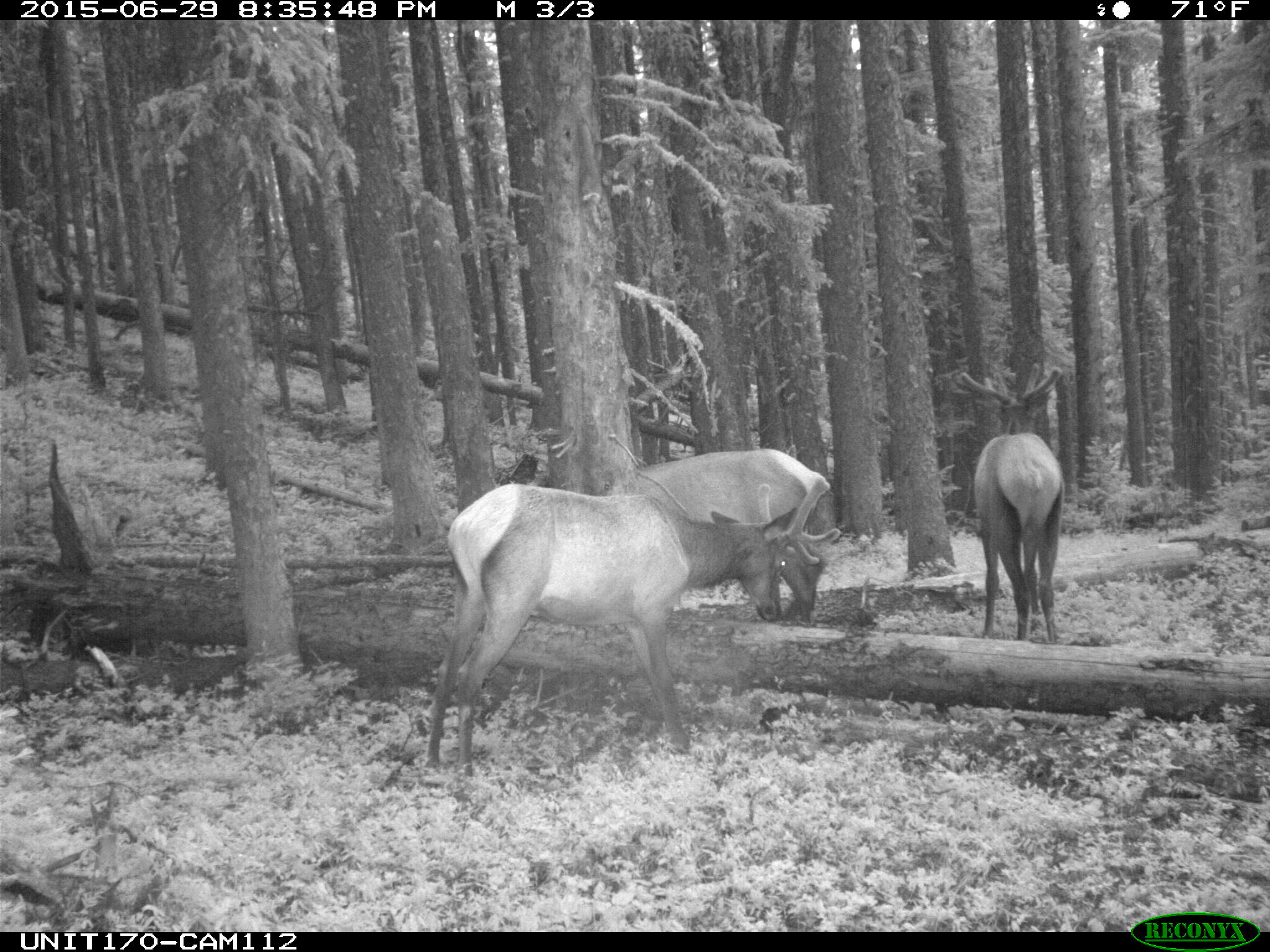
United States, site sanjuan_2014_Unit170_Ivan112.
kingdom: Animalia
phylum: Chordata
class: Mammalia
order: Artiodactyla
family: Cervidae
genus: Cervus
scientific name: Cervus elaphus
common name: red deer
Cervus elaphus (red deer).